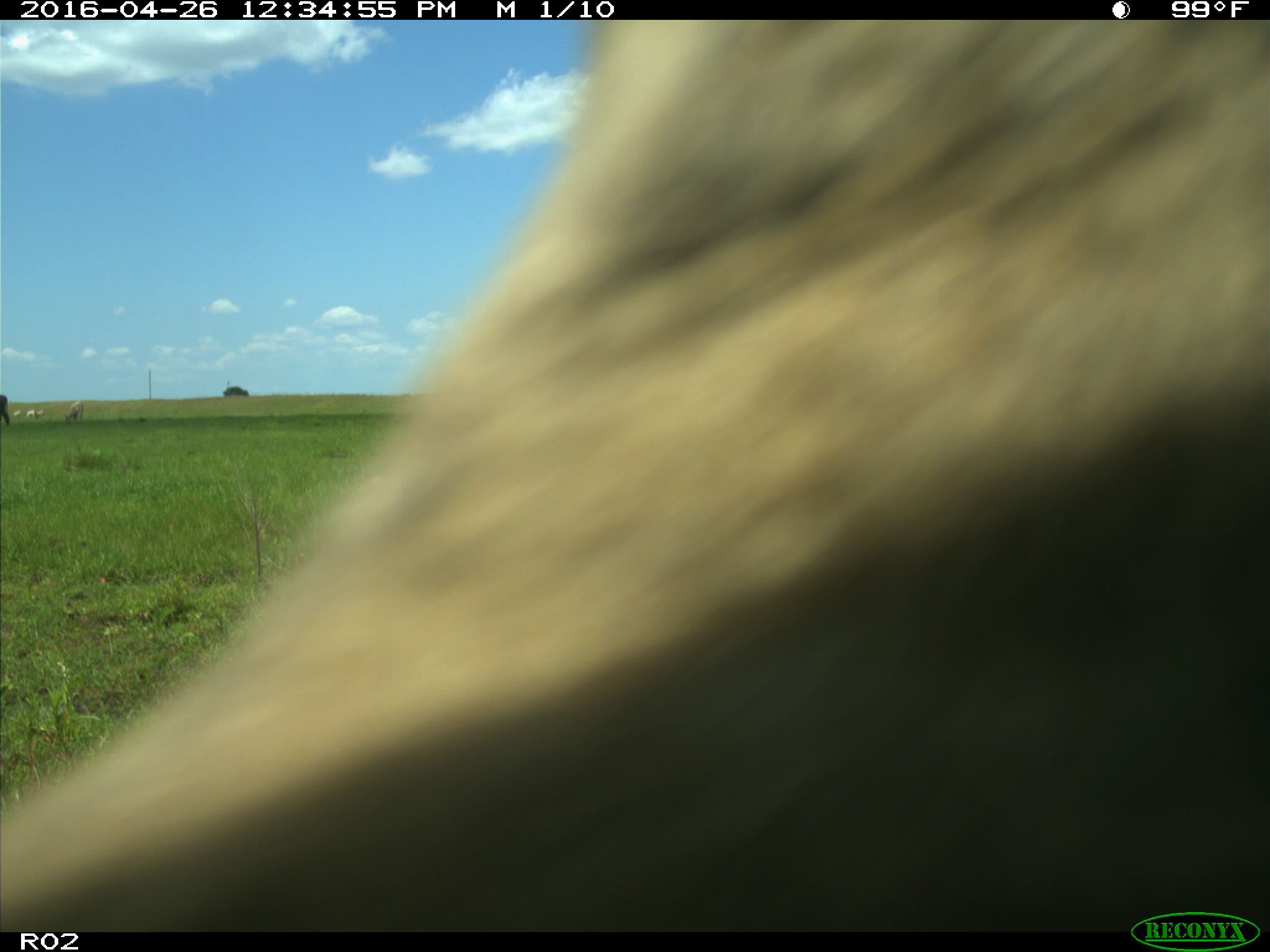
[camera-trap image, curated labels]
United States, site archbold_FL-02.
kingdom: Animalia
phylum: Chordata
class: Mammalia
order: Artiodactyla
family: Bovidae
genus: Bos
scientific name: Bos taurus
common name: domestic cow